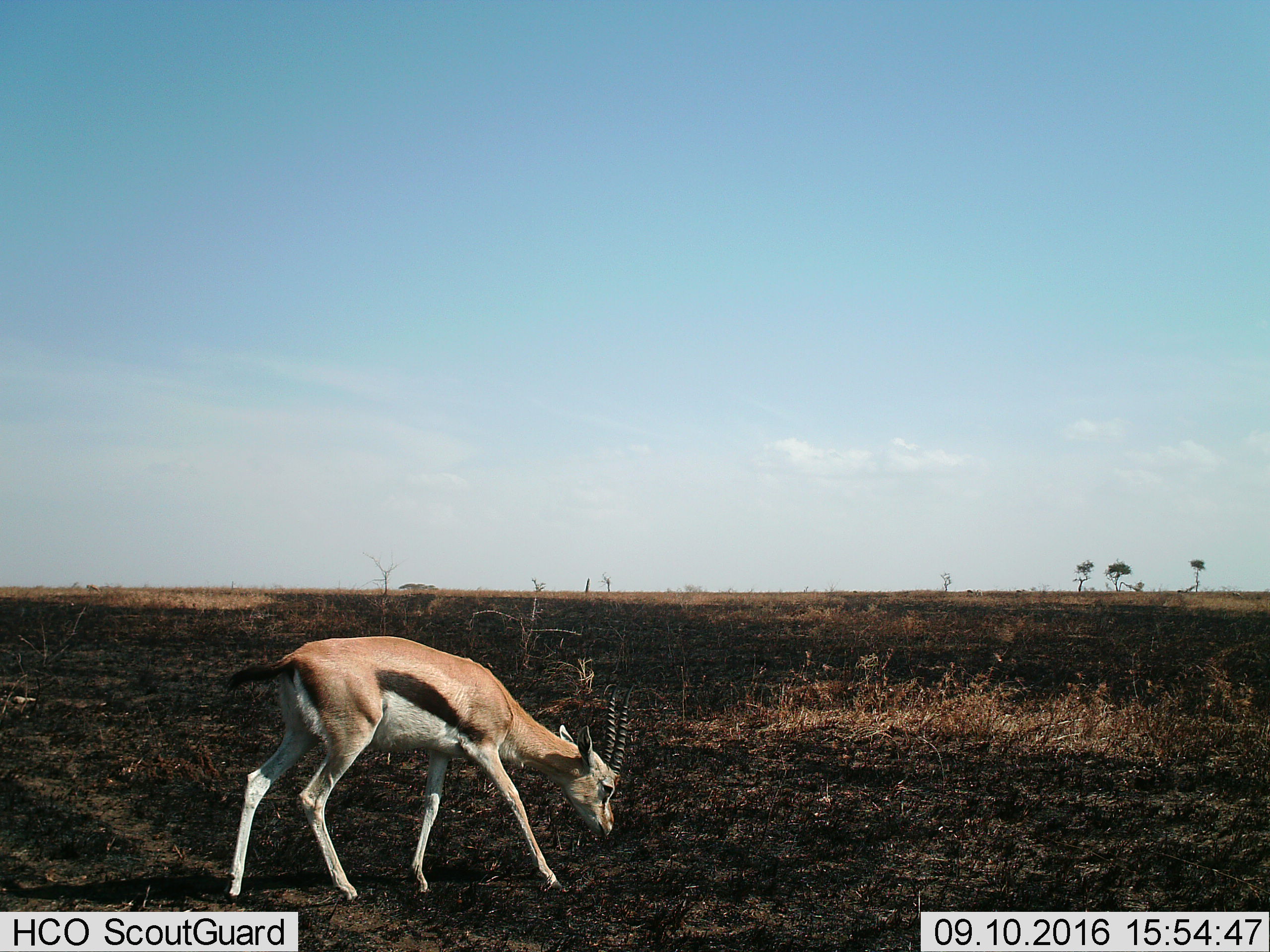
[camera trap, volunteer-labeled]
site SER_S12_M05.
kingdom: Animalia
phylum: Chordata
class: Mammalia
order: Artiodactyla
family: Bovidae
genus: Eudorcas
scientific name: Eudorcas thomsonii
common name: thomson's gazelle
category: gazellethomsons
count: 1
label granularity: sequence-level